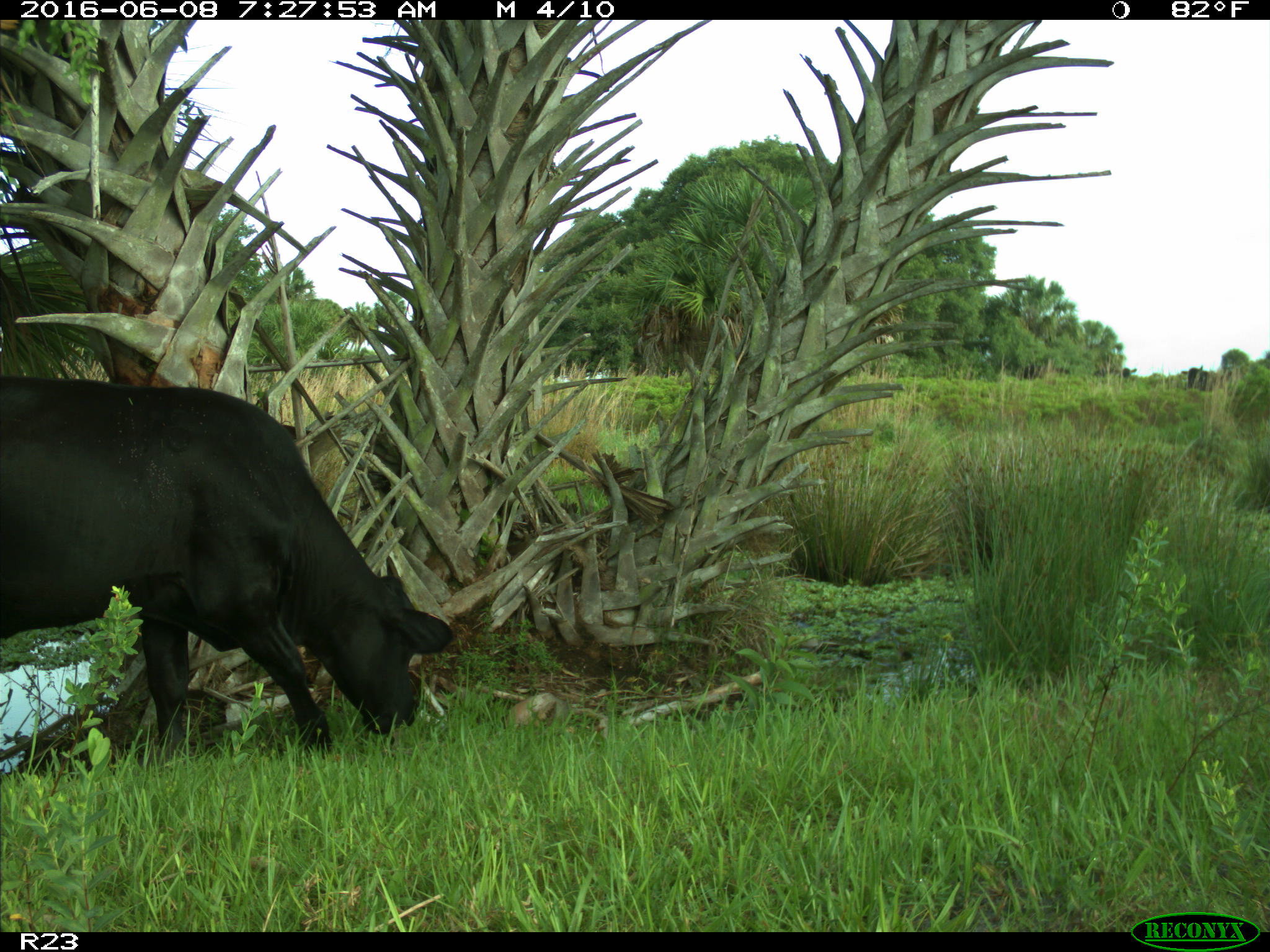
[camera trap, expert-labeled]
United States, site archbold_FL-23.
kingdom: Animalia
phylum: Chordata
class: Mammalia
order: Artiodactyla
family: Bovidae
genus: Bos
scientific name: Bos taurus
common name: domestic cow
Bos taurus (domestic cow).